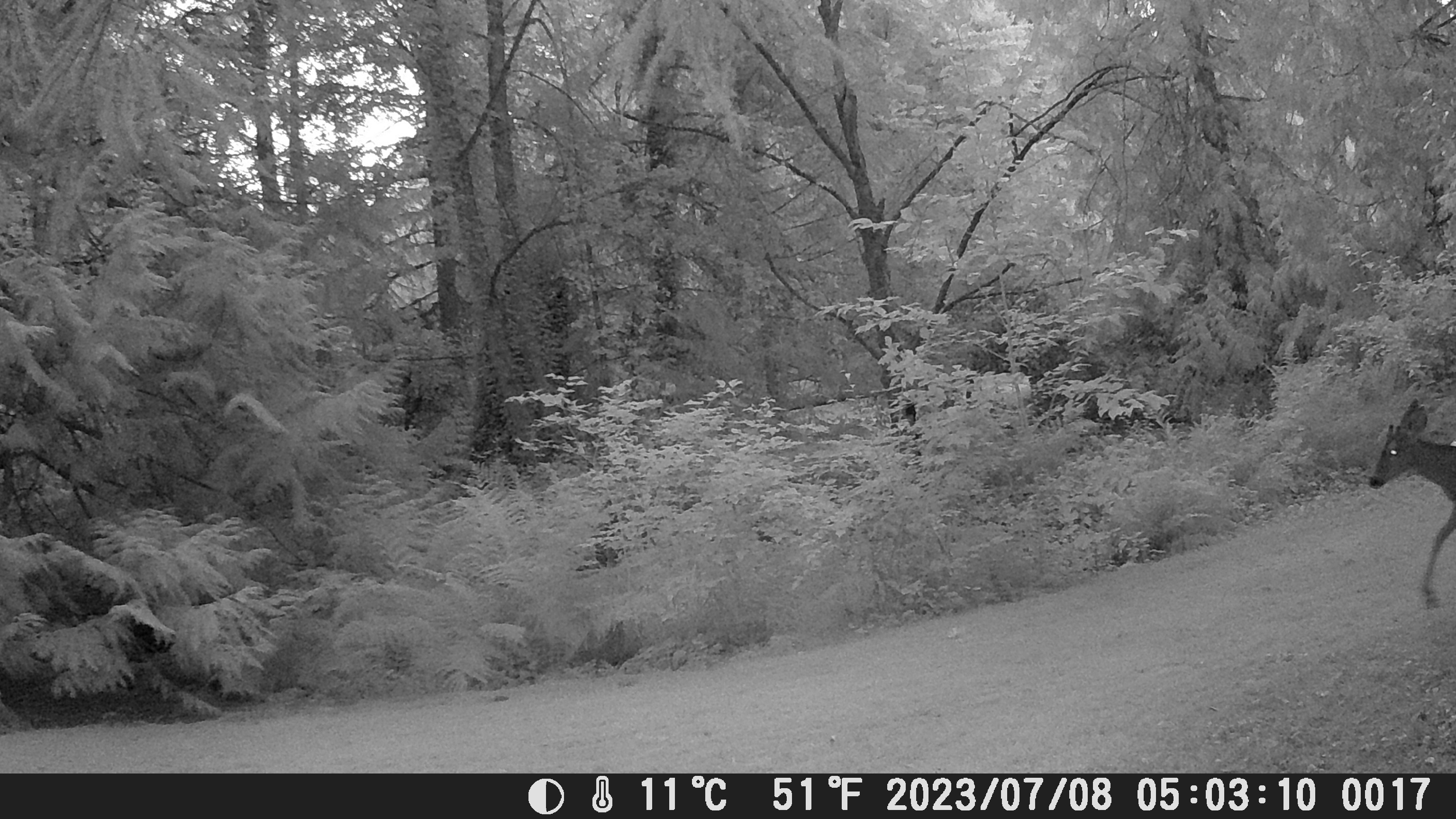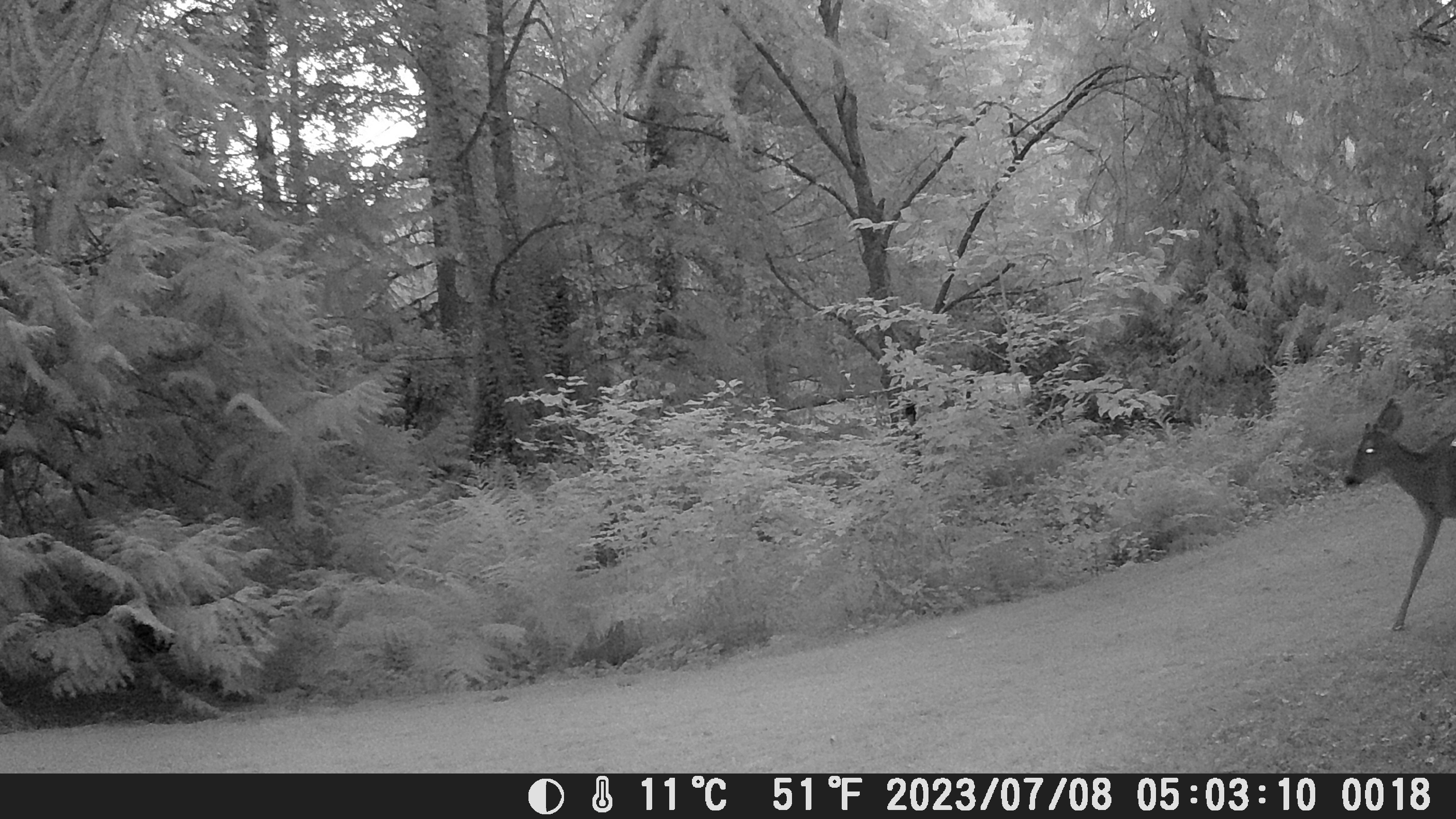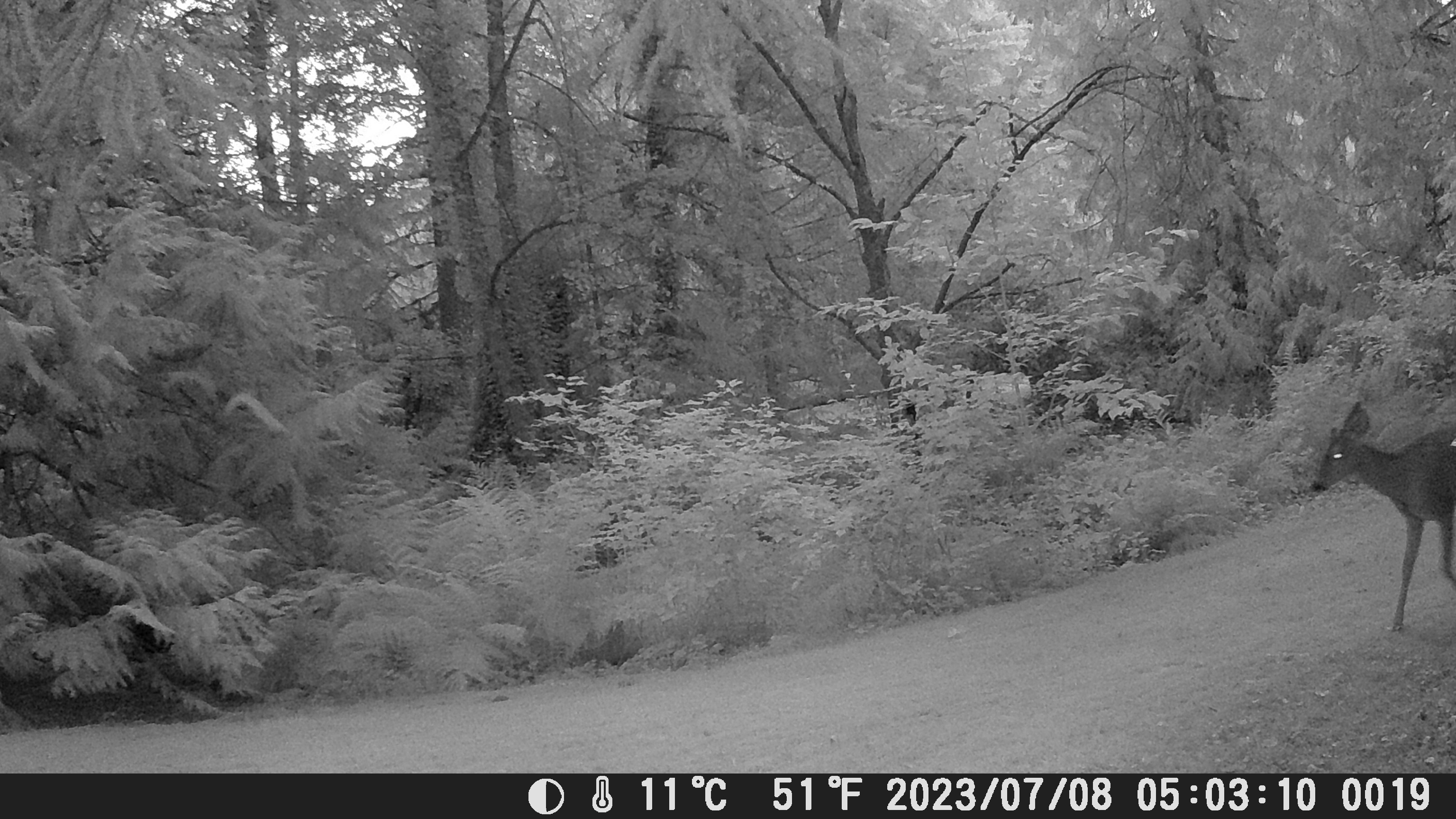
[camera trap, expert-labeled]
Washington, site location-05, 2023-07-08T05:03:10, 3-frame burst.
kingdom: Animalia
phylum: Chordata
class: Mammalia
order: Artiodactyla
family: Cervidae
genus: Odocoileus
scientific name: Odocoileus hemionus columbianus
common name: columbian blacktail deer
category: deer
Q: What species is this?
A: Deer (columbian blacktail deer) (Odocoileus hemionus columbianus).